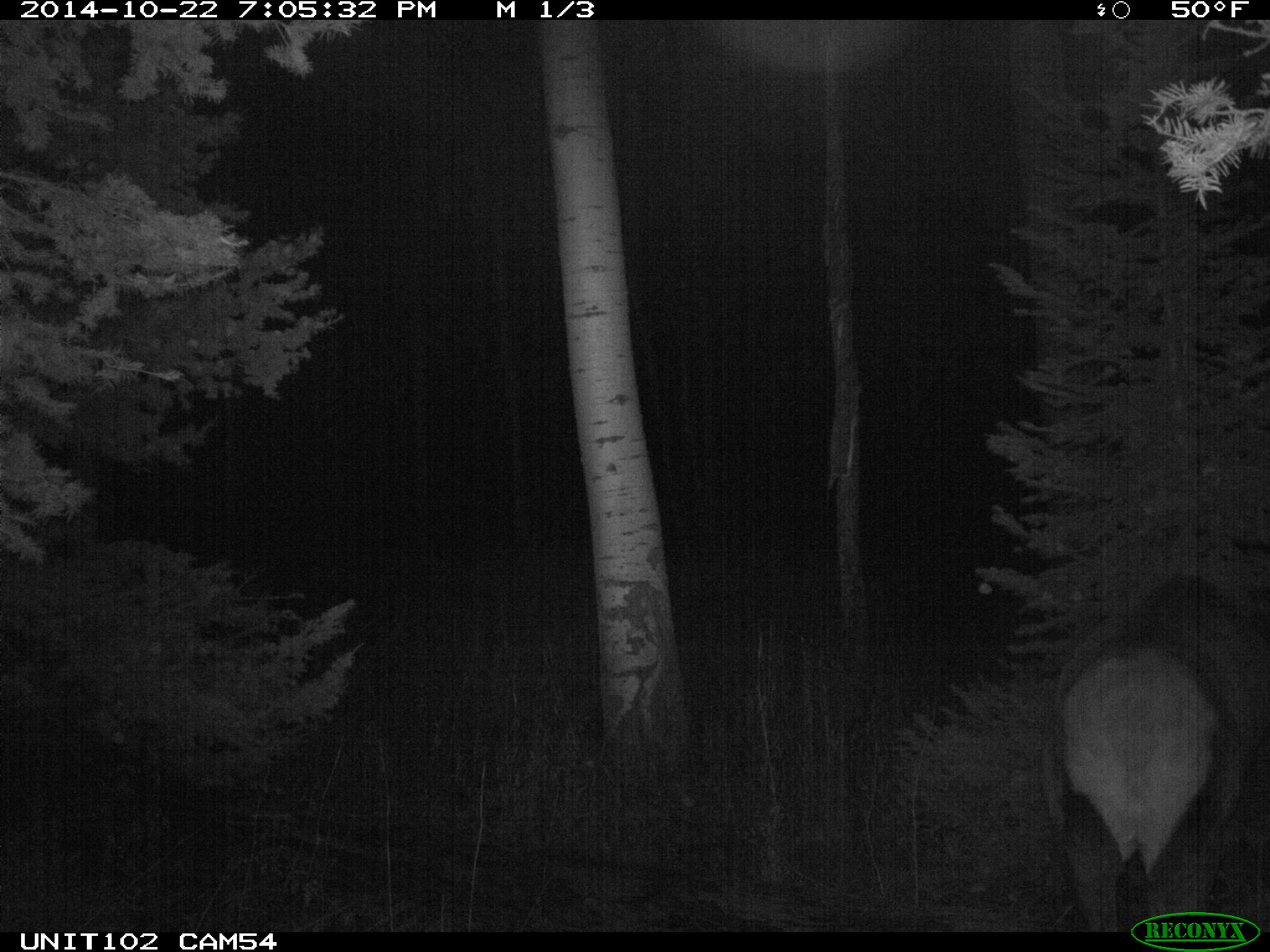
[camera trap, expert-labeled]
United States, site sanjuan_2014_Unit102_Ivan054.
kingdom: Animalia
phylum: Chordata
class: Mammalia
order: Artiodactyla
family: Cervidae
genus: Cervus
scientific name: Cervus elaphus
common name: red deer